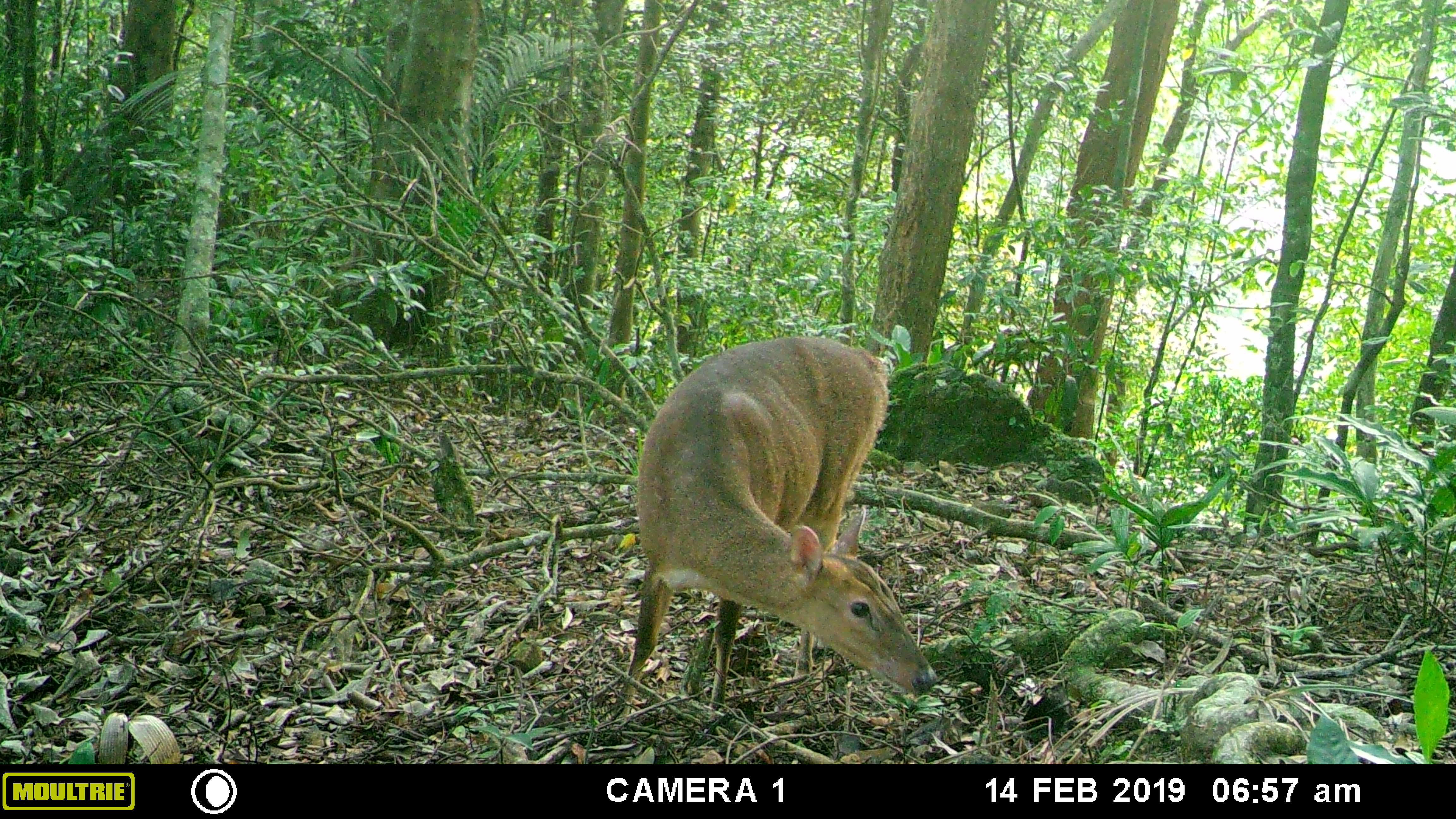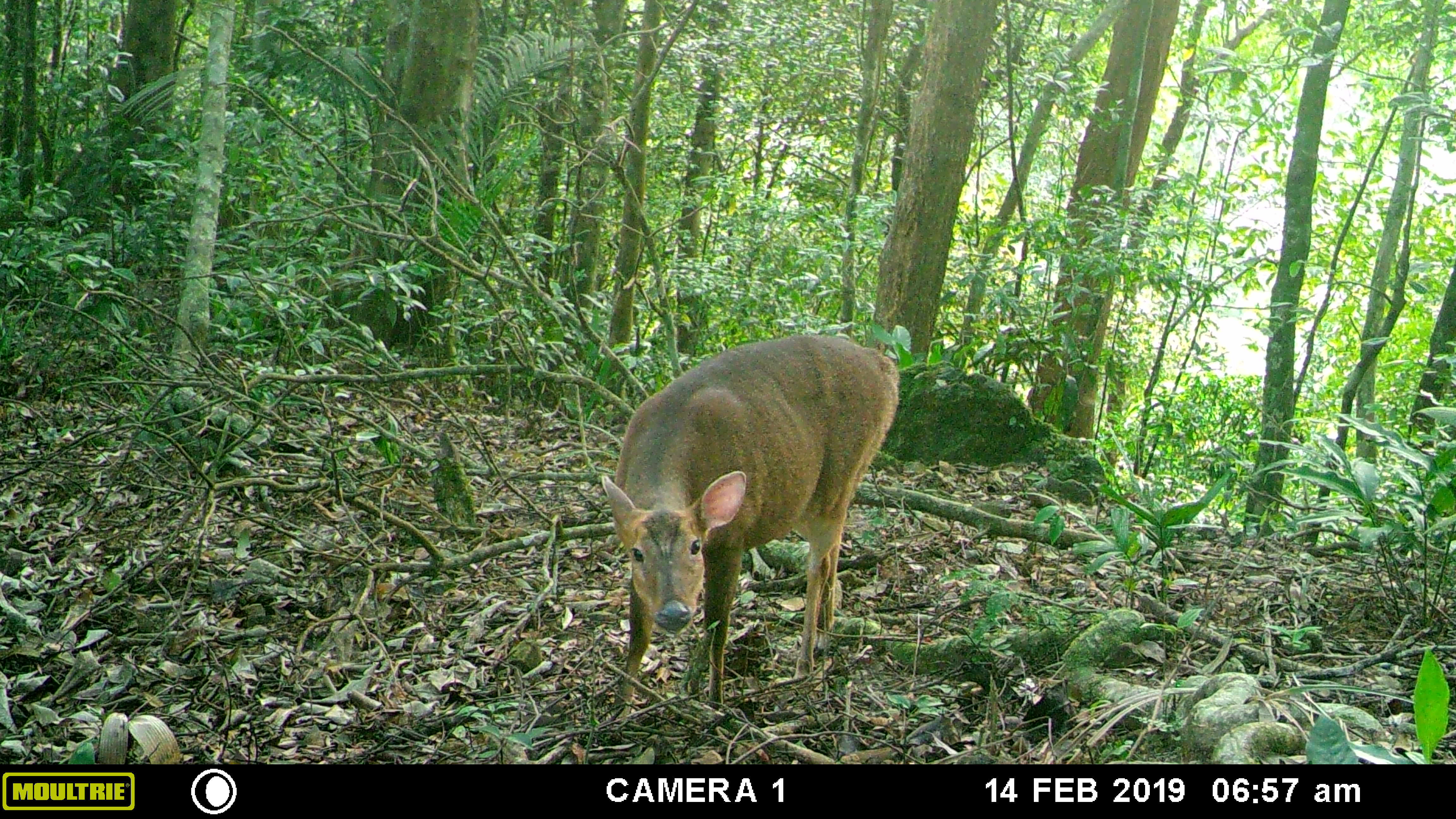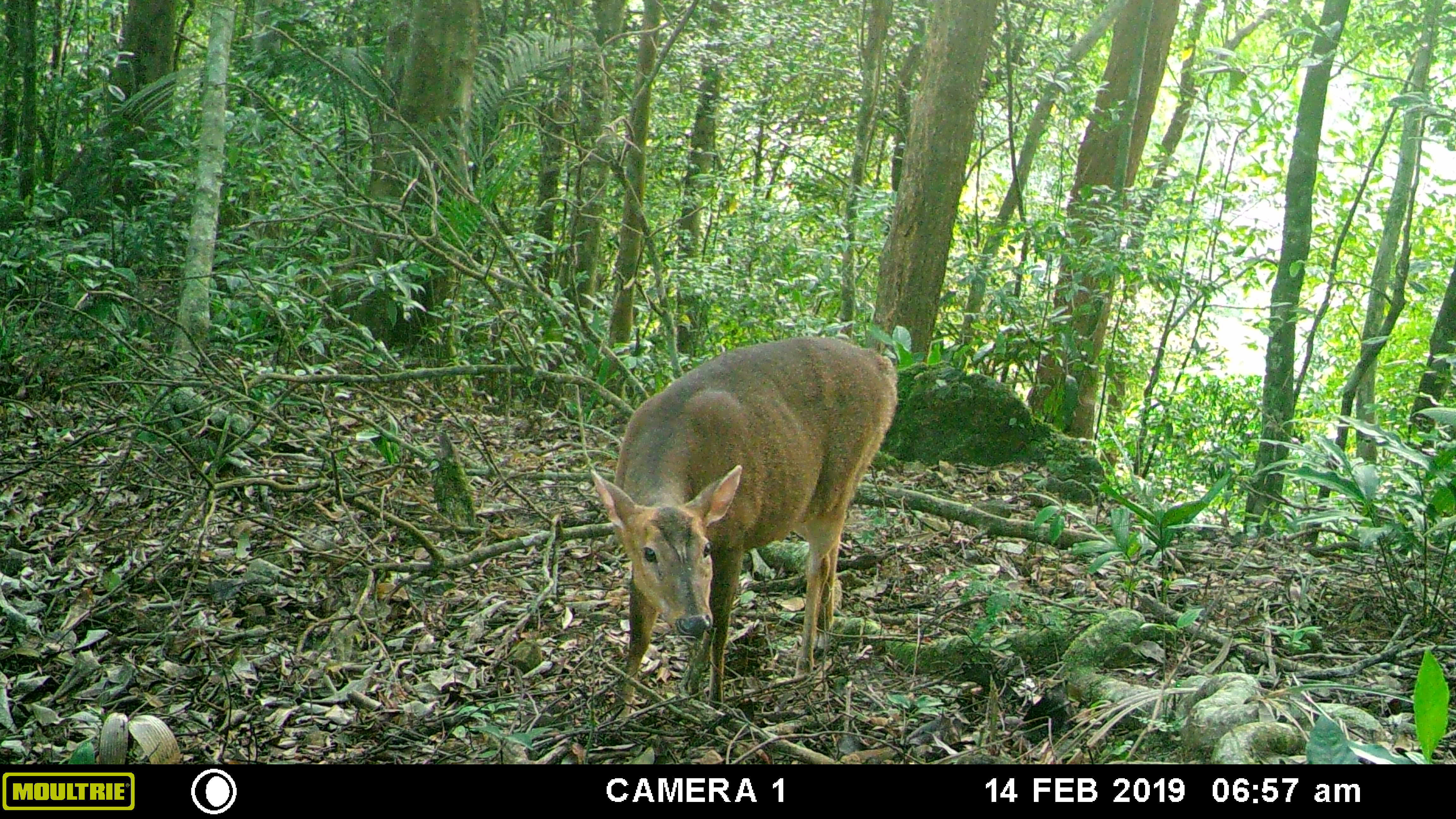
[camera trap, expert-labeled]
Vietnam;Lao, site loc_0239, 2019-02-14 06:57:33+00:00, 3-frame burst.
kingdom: Animalia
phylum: Chordata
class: Mammalia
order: Artiodactyla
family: Cervidae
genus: Muntiacus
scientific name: Muntiacus vuquangensis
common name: large-antlered muntjac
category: large antlered muntjac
Large antlered muntjac (large-antlered muntjac) (Muntiacus vuquangensis). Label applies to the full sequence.